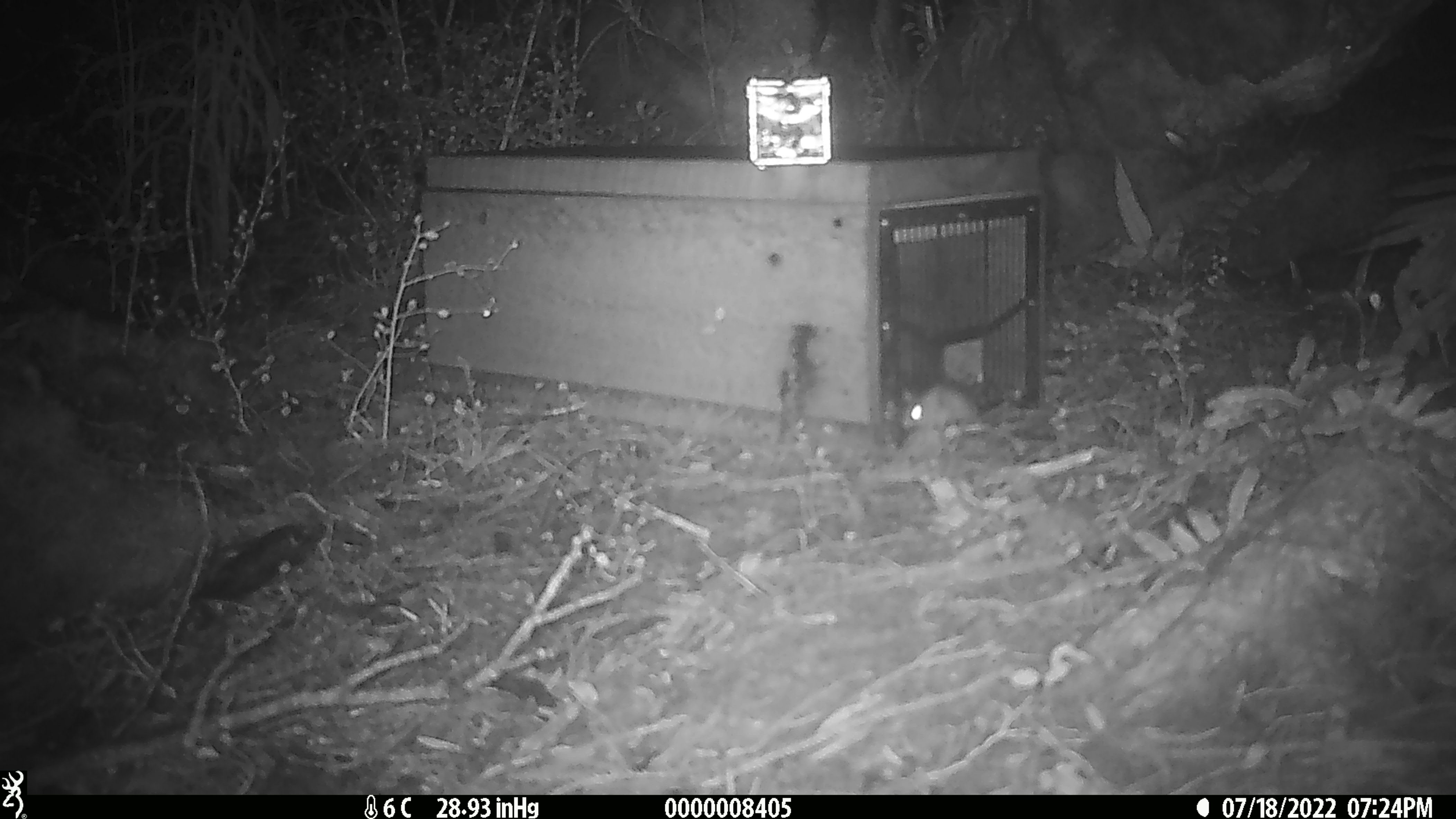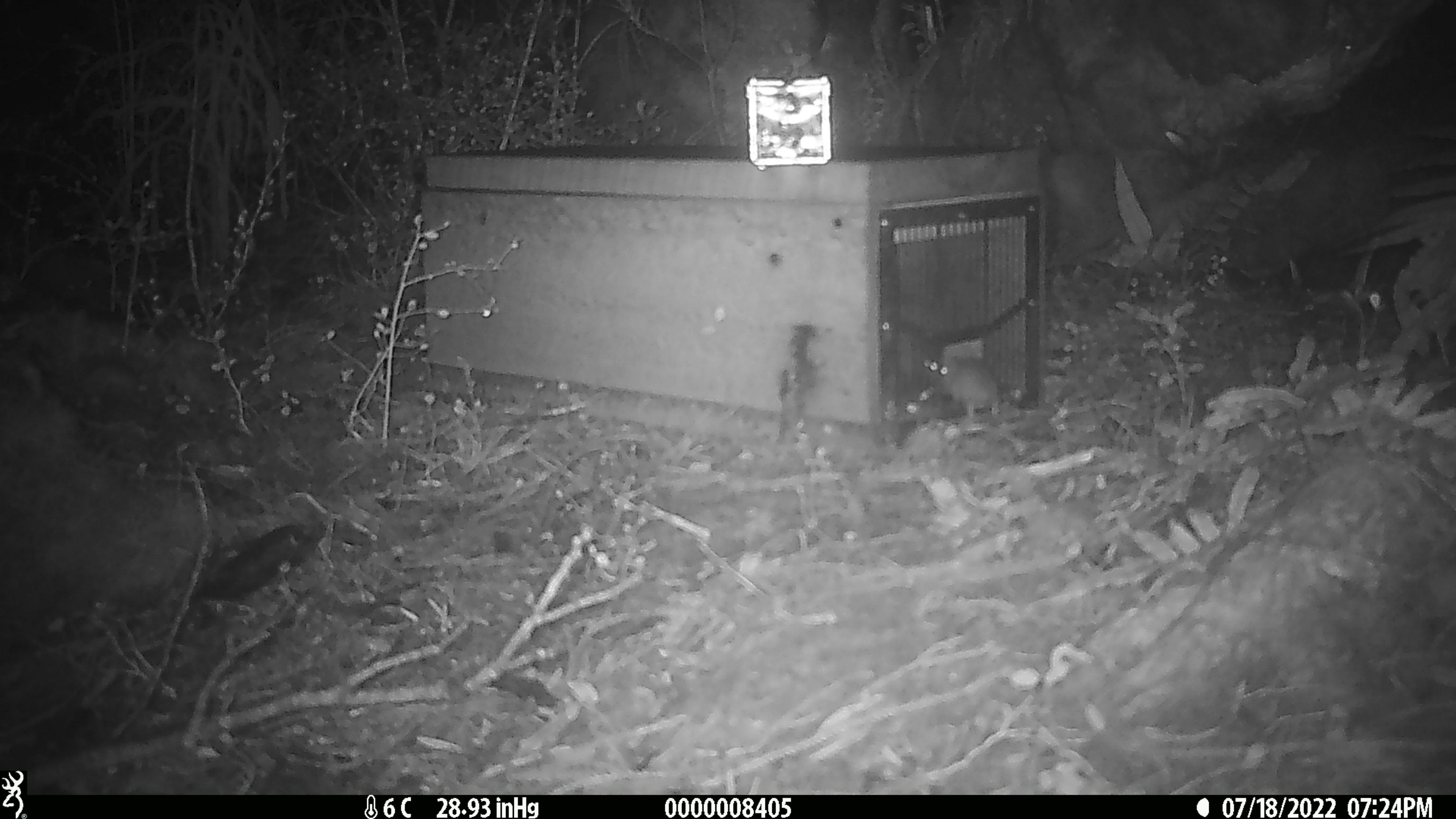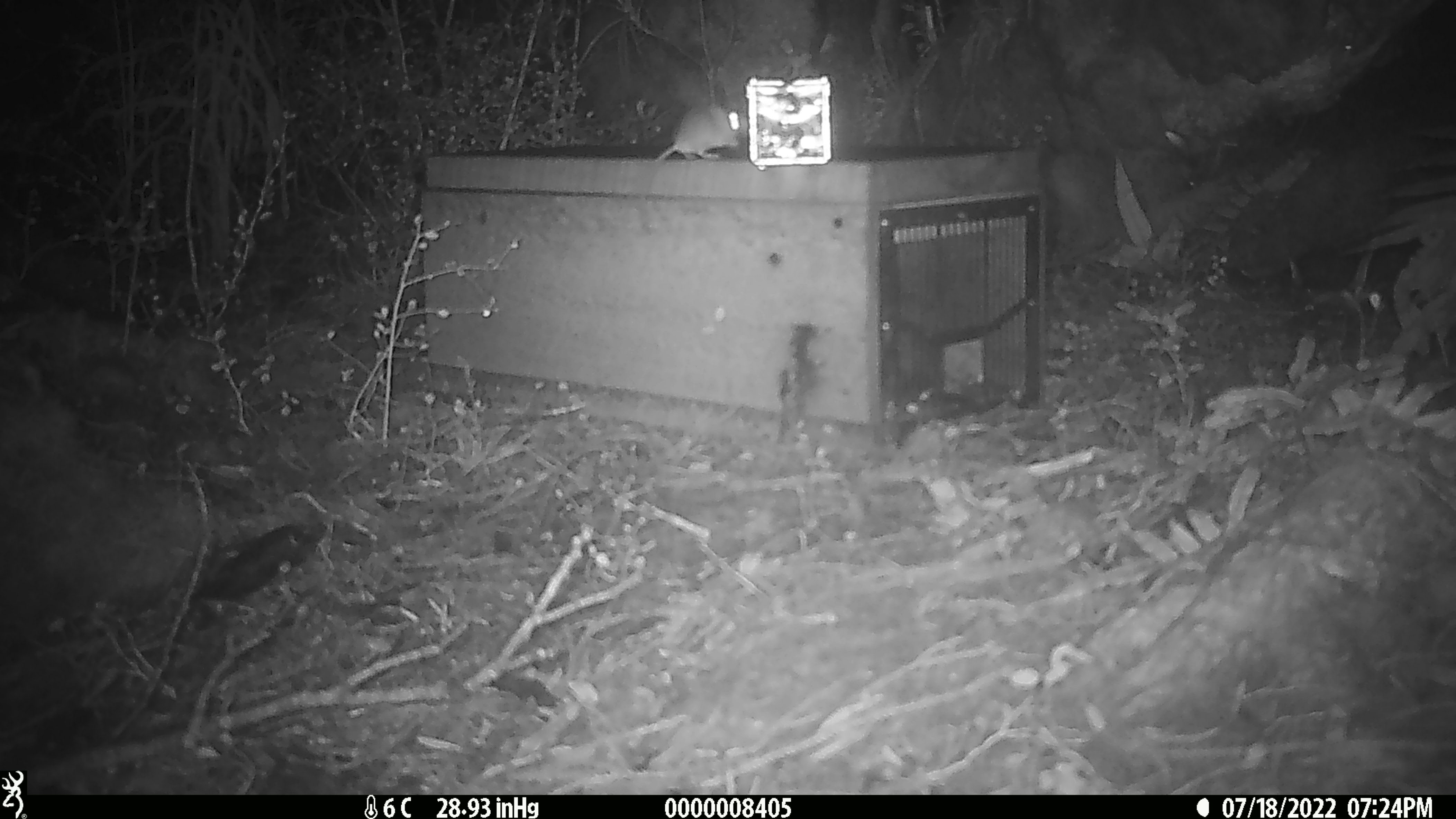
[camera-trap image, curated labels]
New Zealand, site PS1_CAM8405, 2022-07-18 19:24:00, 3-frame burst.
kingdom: Animalia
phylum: Chordata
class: Mammalia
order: Rodentia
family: Muridae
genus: Mus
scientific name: Mus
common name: mouse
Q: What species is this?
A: Mouse (Mus).